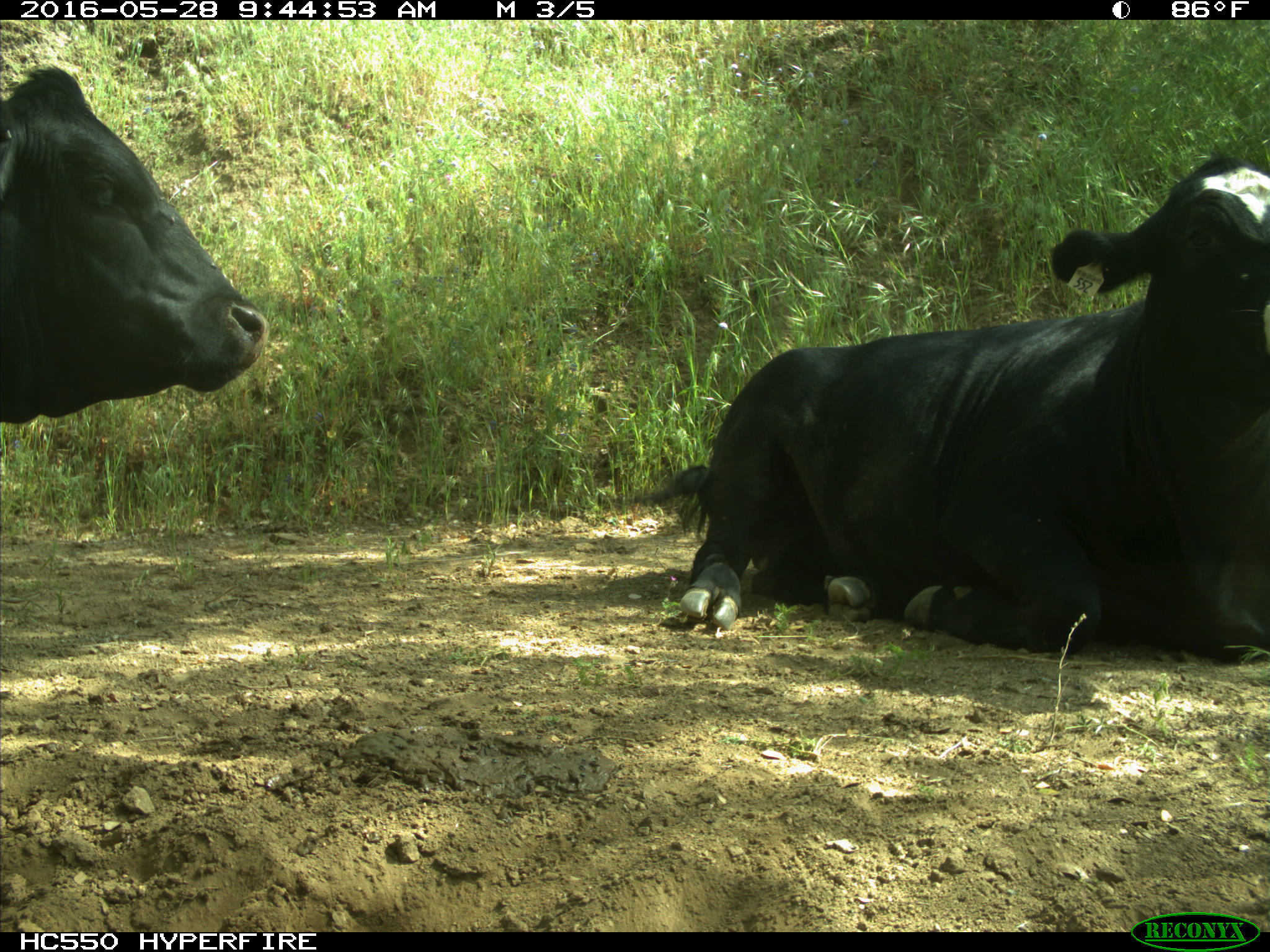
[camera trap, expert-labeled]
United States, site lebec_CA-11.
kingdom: Animalia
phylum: Chordata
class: Mammalia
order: Artiodactyla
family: Bovidae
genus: Bos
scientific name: Bos taurus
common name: domestic cow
Bos taurus (domestic cow).